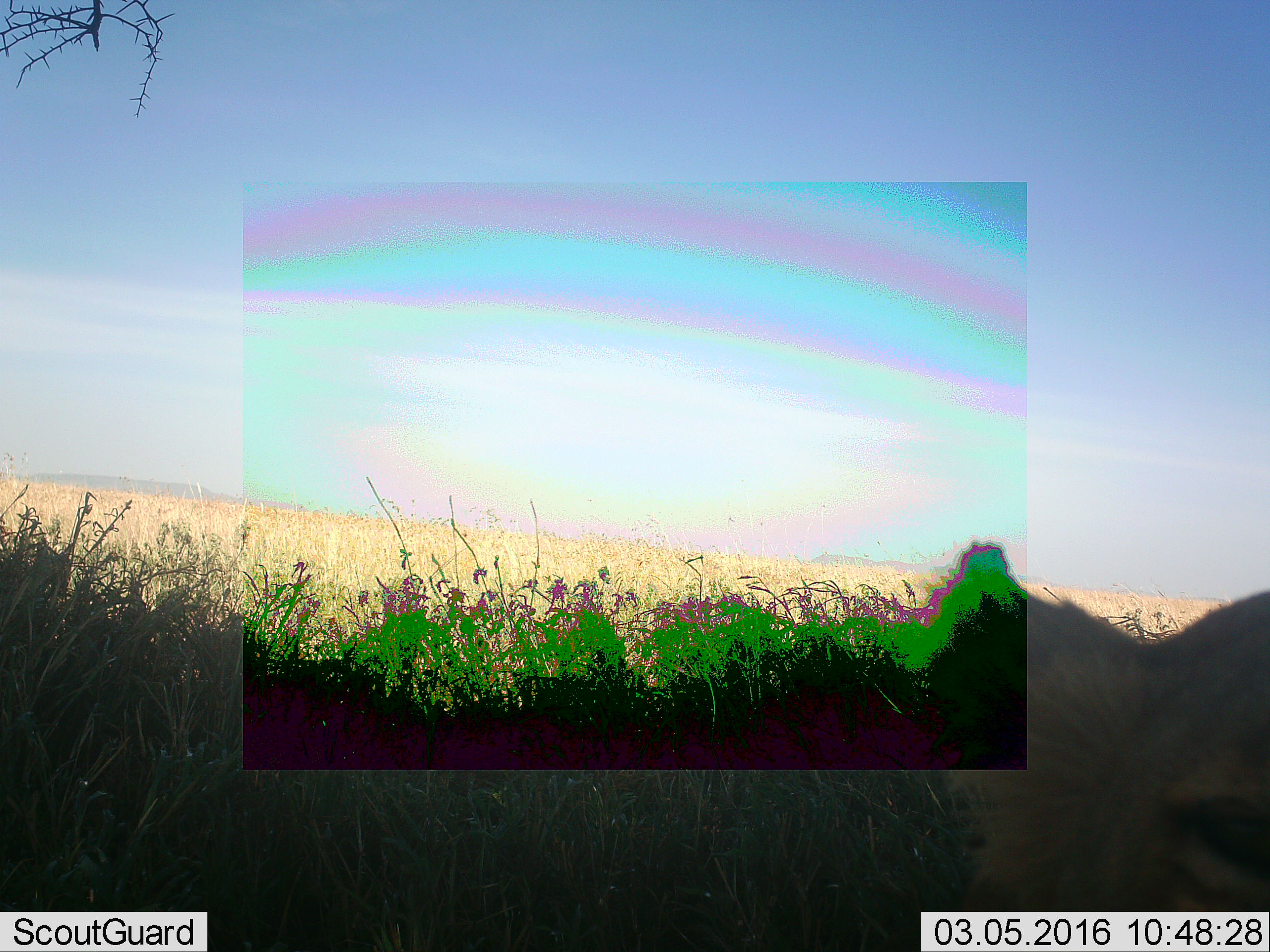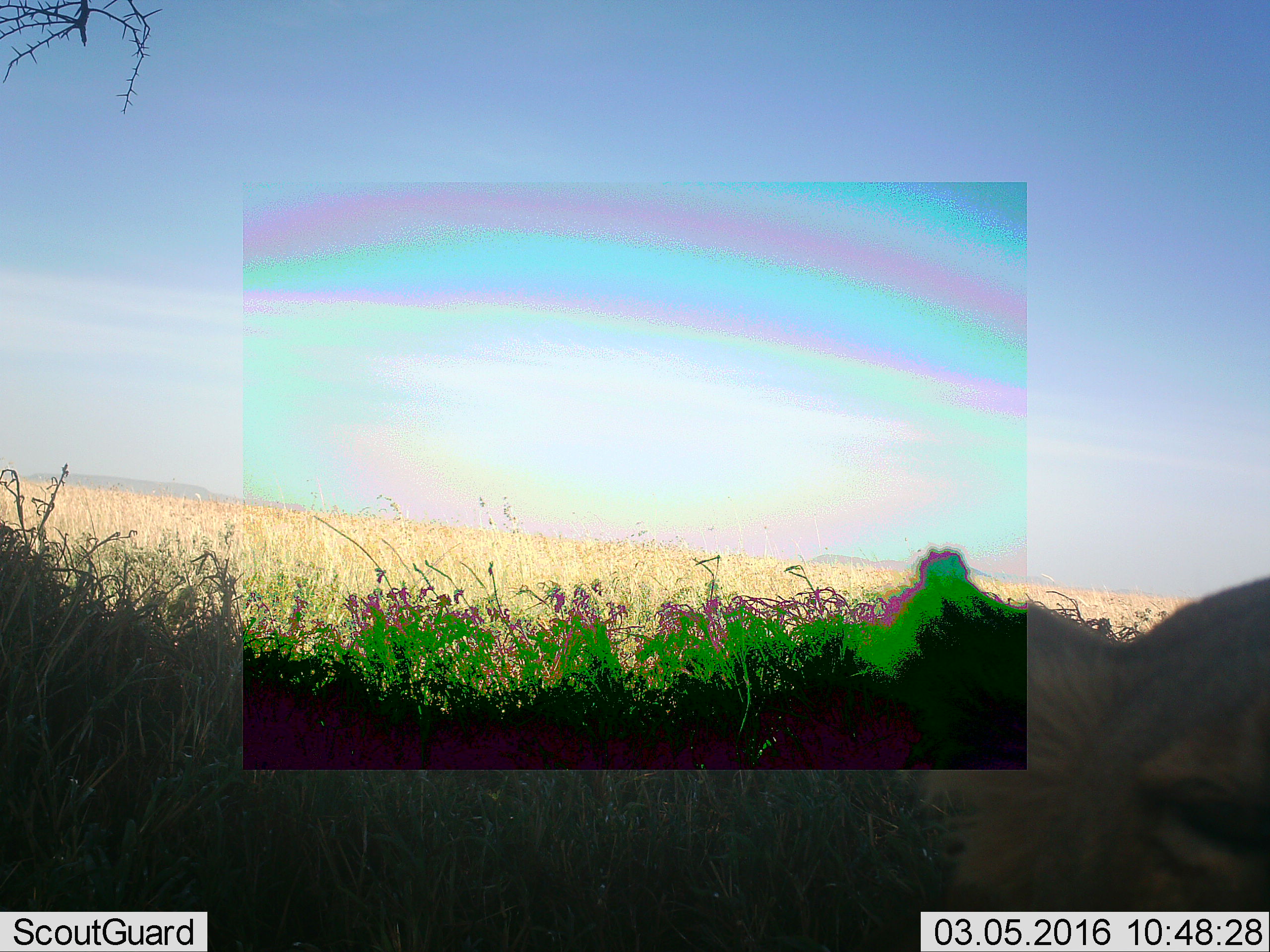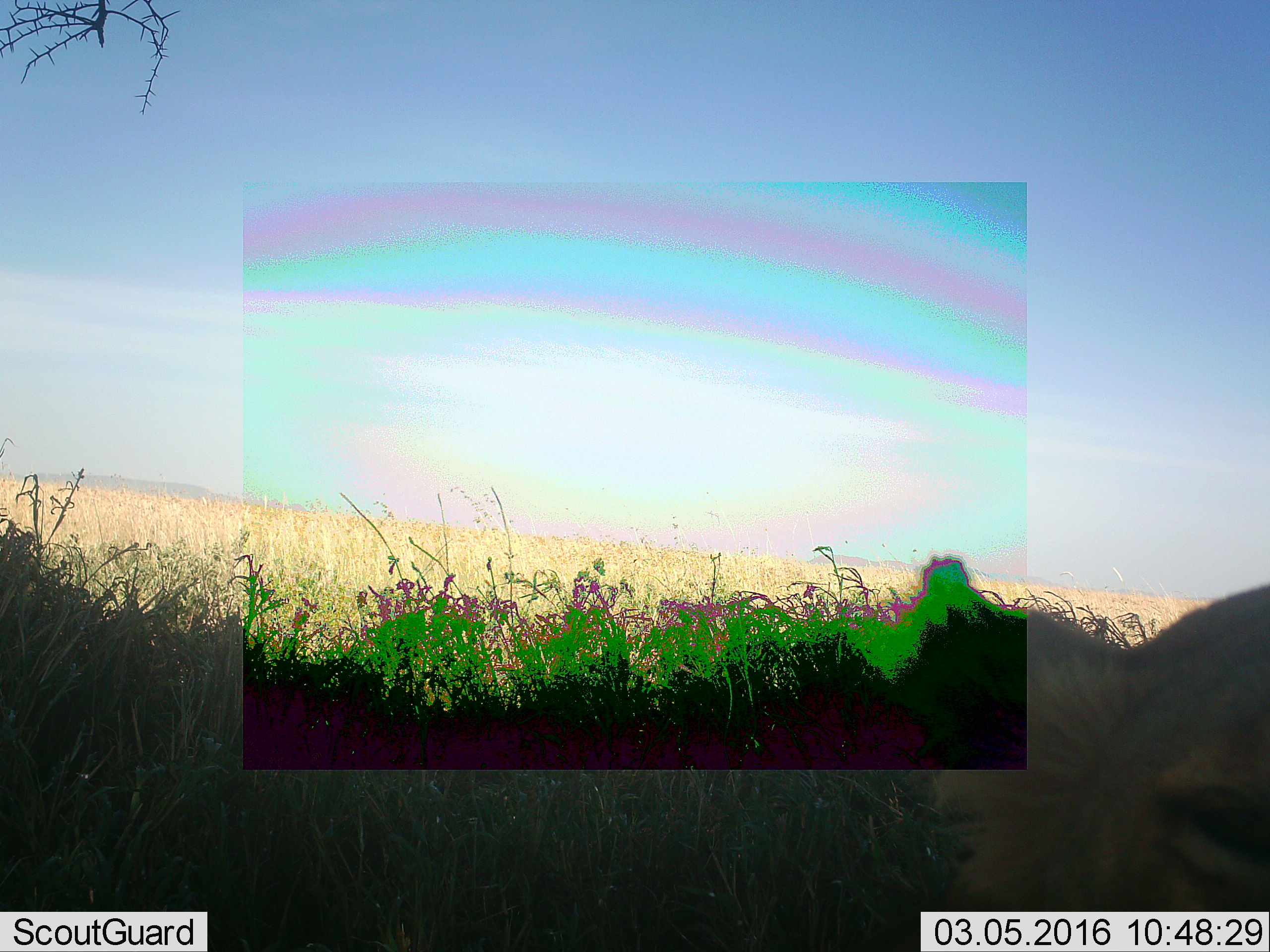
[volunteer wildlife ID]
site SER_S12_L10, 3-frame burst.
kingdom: Animalia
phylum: Chordata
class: Mammalia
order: Carnivora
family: Felidae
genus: Panthera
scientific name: Panthera leo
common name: lion cub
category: lioncub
Lioncub (lion cub) (Panthera leo), count 1. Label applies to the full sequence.